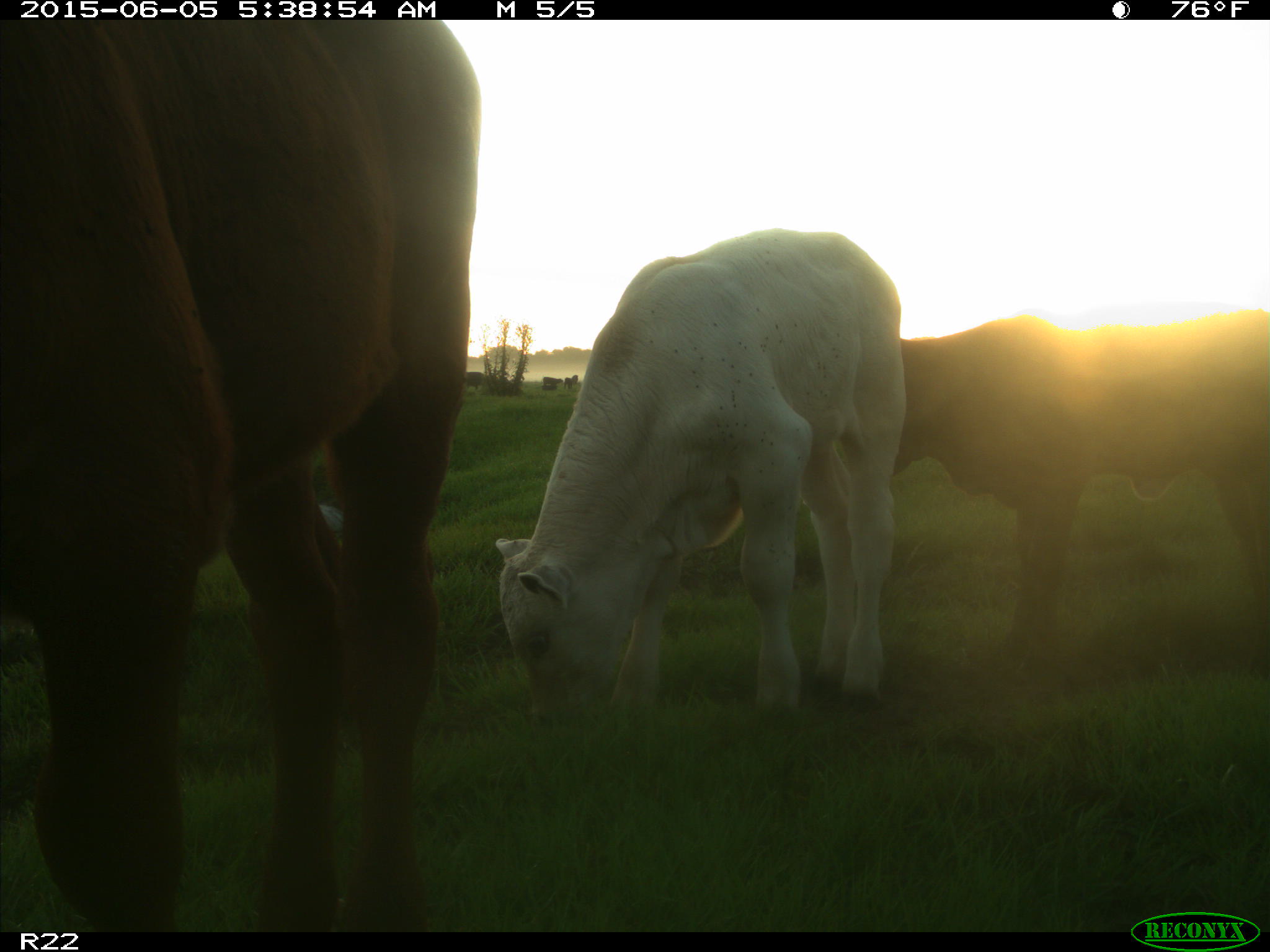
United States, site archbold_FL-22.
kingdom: Animalia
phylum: Chordata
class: Mammalia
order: Artiodactyla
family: Bovidae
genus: Bos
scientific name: Bos taurus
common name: domestic cow